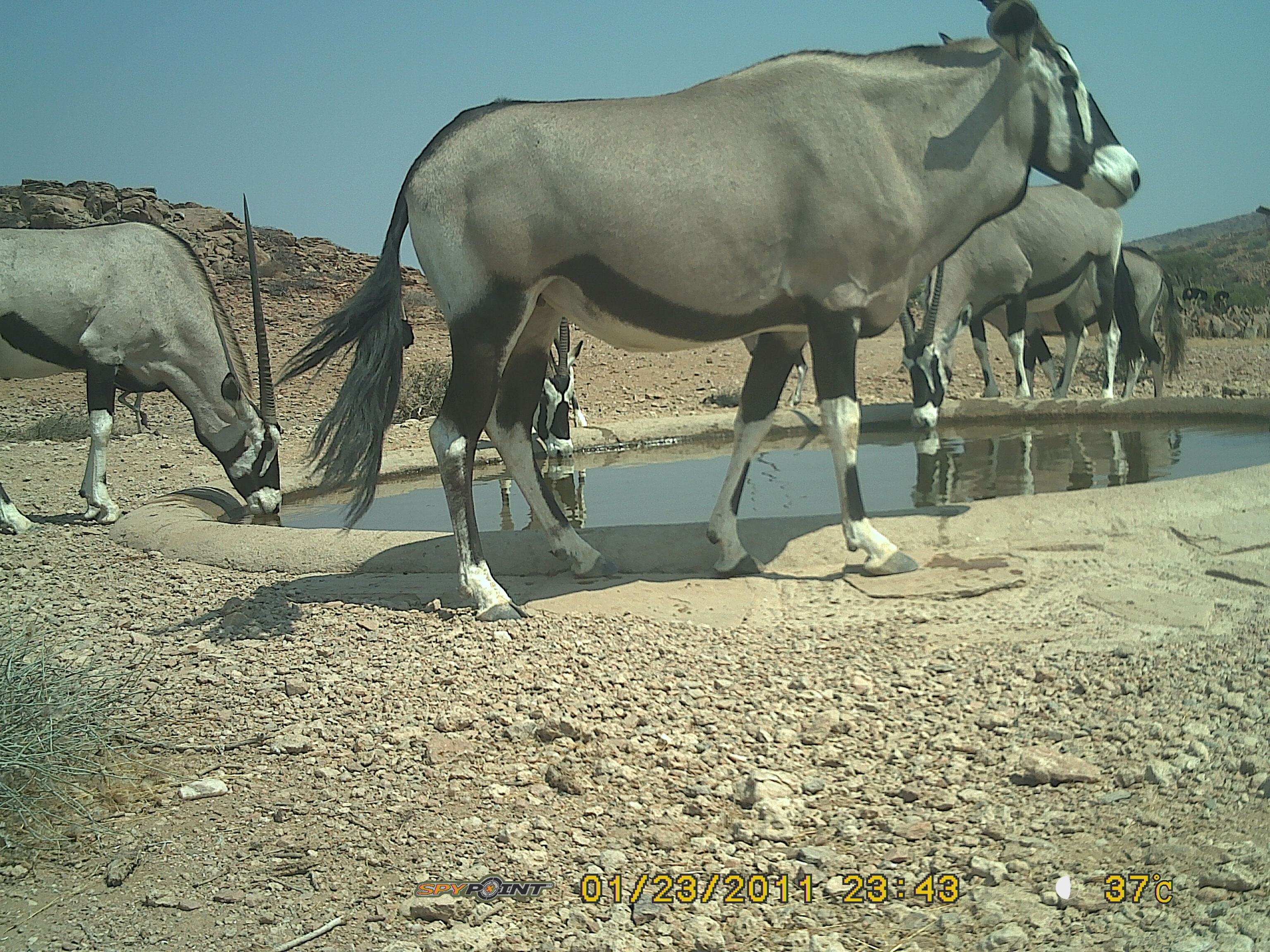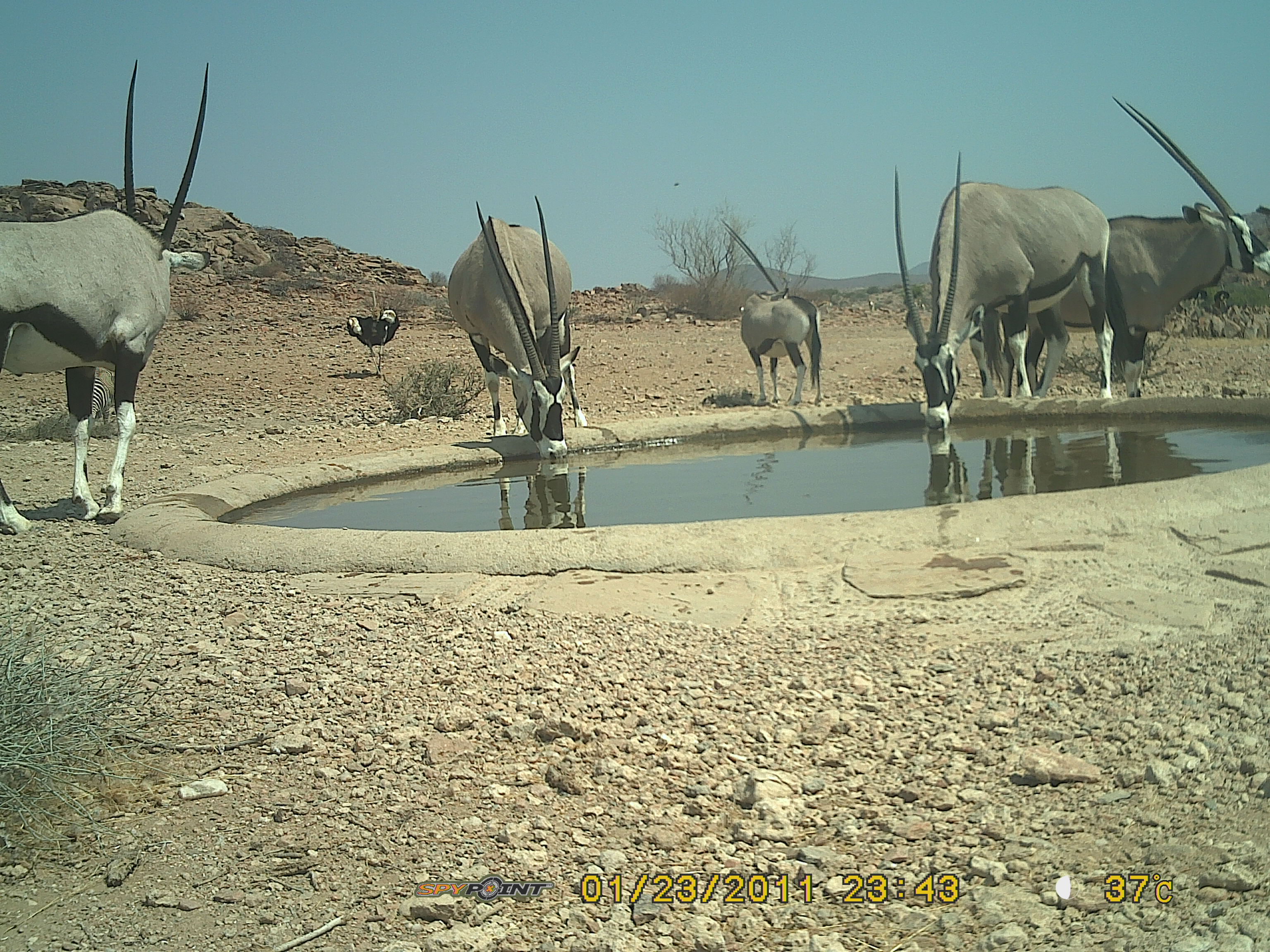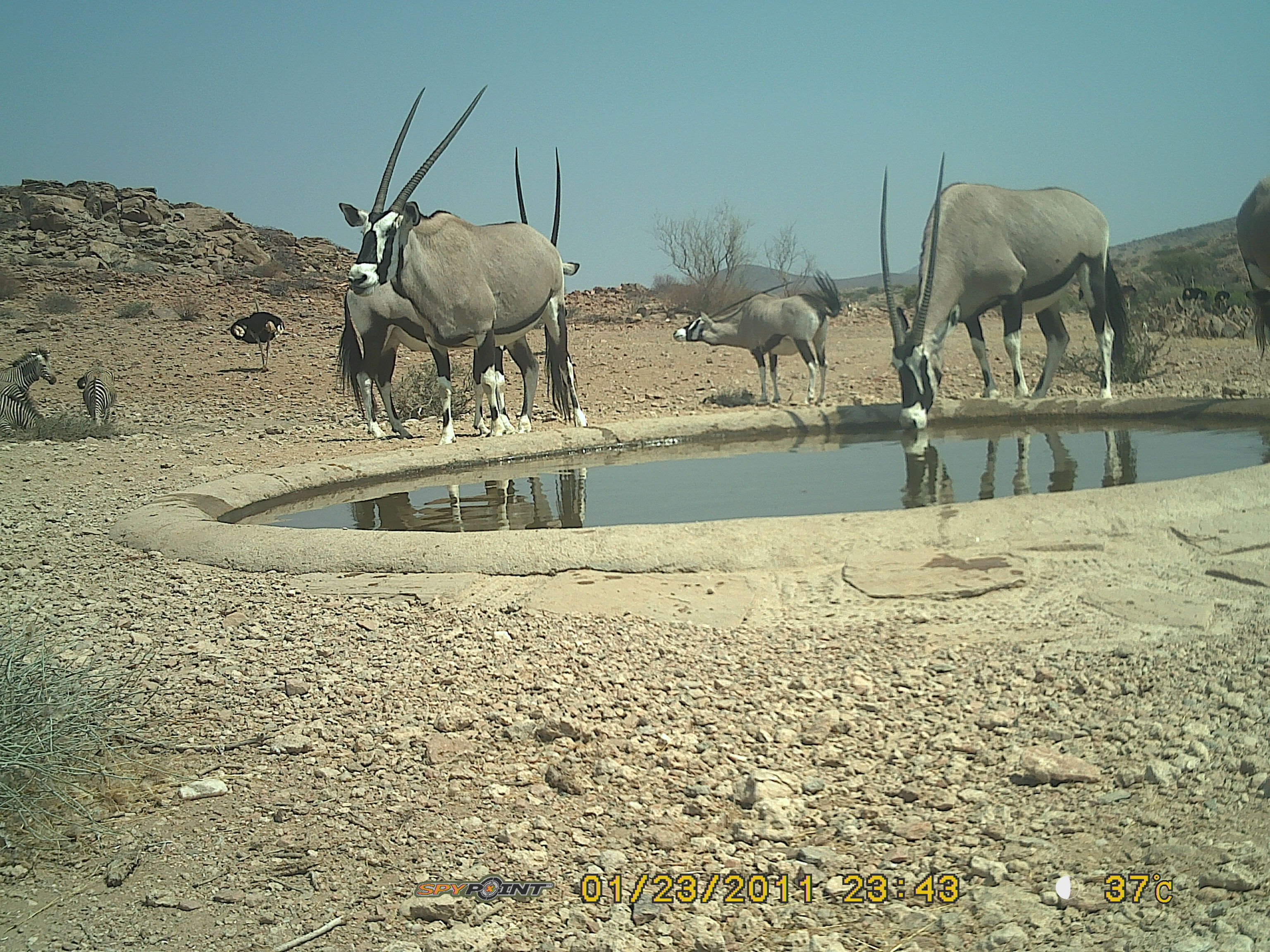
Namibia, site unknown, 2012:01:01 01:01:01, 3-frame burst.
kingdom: Animalia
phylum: Chordata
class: Mammalia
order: Artiodactyla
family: Bovidae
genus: Oryx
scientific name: Oryx gazella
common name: gemsbok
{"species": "Oryx gazella (gemsbok)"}